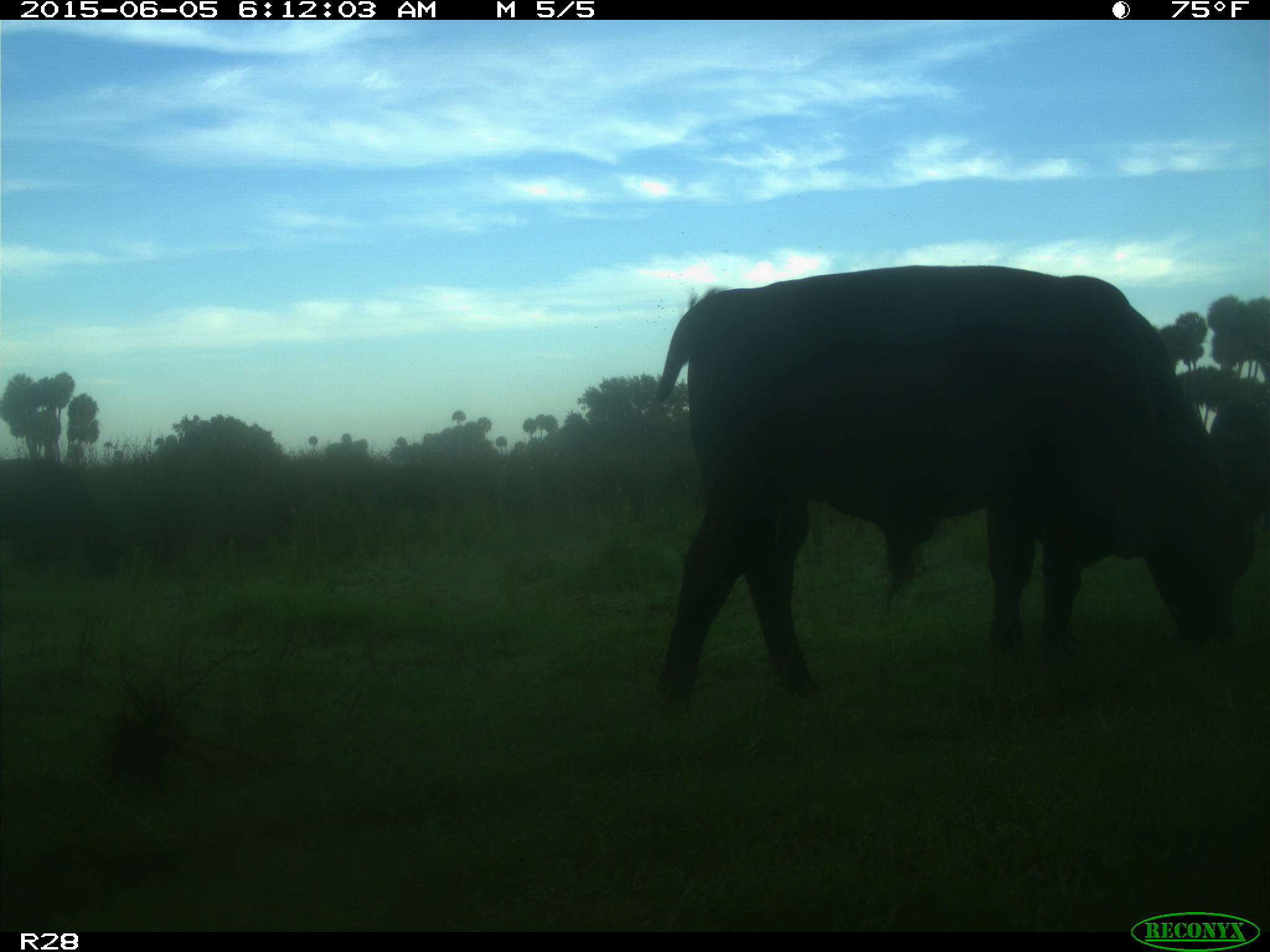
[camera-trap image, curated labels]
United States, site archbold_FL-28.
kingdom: Animalia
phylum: Chordata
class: Mammalia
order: Artiodactyla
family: Bovidae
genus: Bos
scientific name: Bos taurus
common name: domestic cow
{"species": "Bos taurus (domestic cow)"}